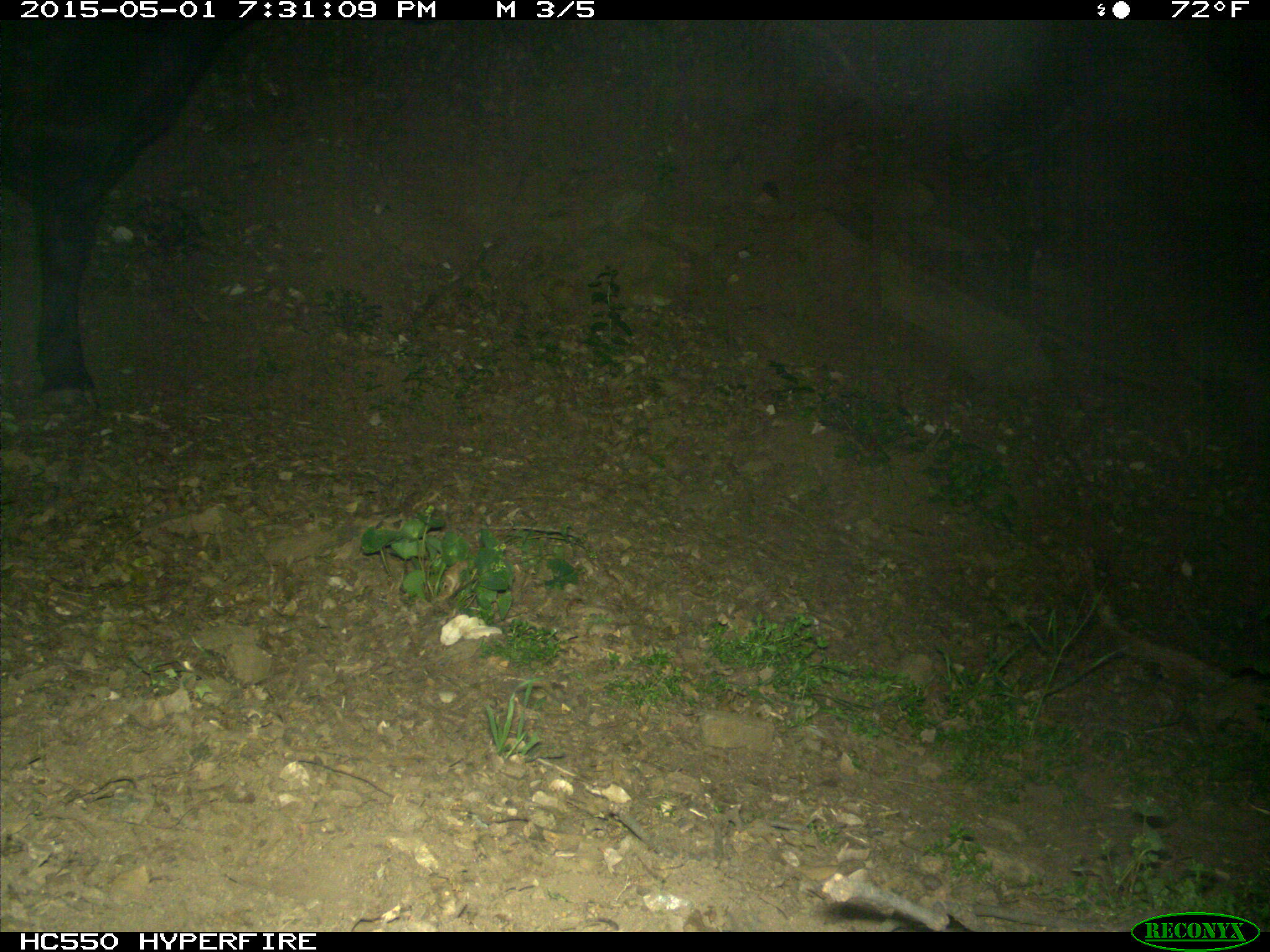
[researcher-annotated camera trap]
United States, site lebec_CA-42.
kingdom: Animalia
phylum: Chordata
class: Mammalia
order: Artiodactyla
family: Bovidae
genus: Bos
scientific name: Bos taurus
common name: domestic cow